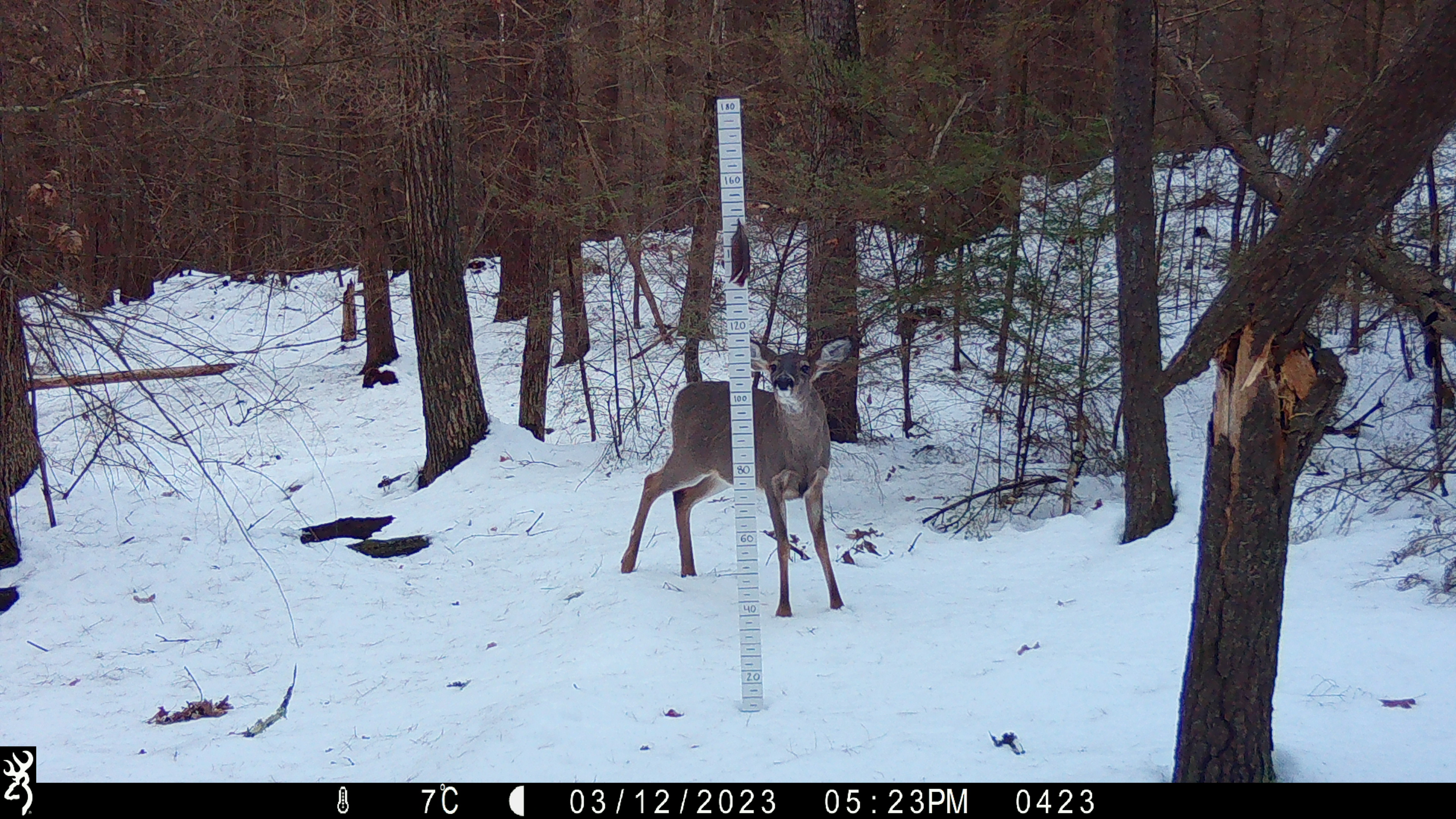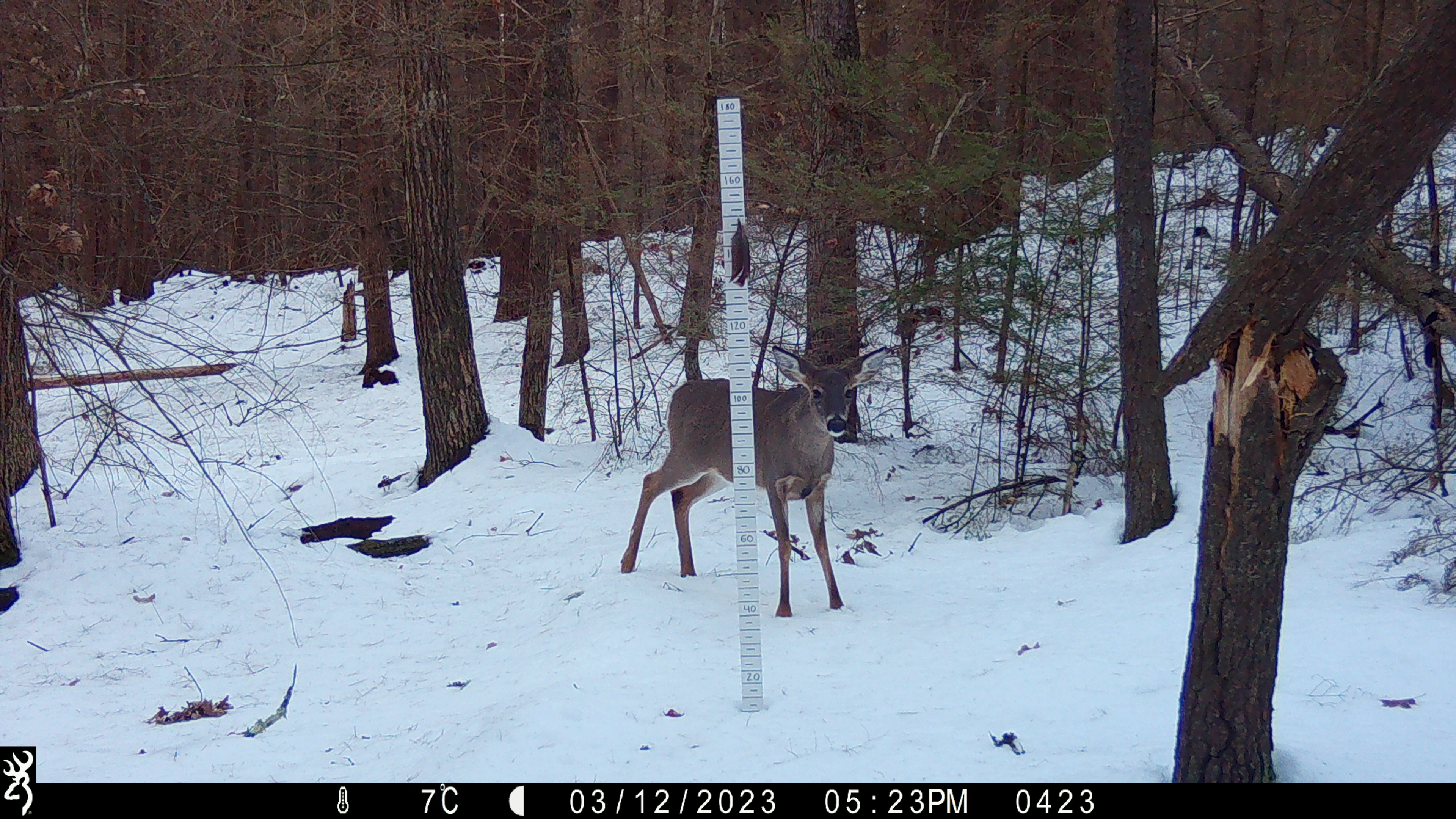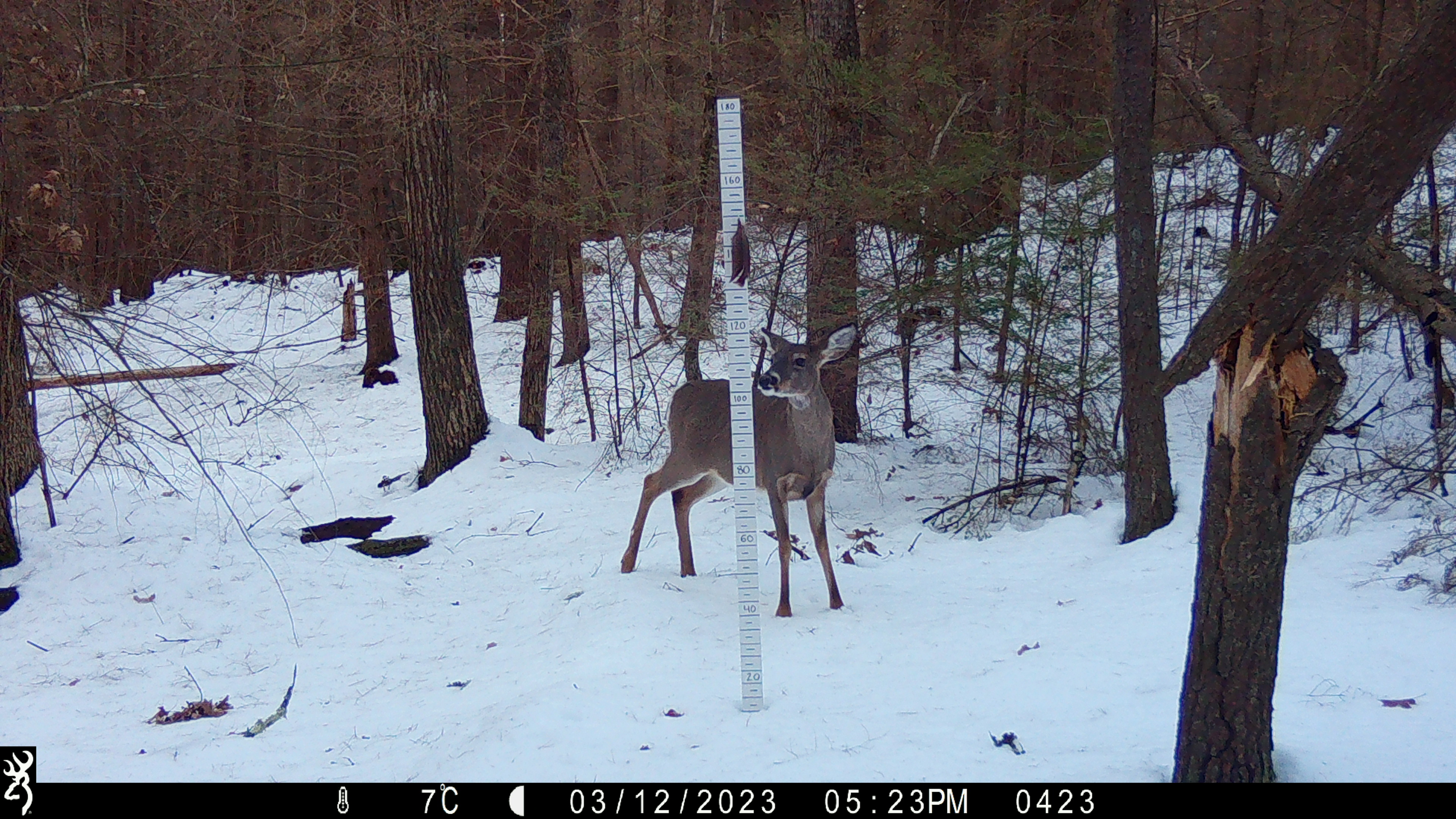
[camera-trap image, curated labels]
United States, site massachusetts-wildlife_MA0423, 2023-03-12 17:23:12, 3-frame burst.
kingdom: Animalia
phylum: Chordata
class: Mammalia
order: Artiodactyla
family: Cervidae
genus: Odocoileus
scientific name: Odocoileus virginianus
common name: white-tailed deer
White-tailed deer (Odocoileus virginianus).